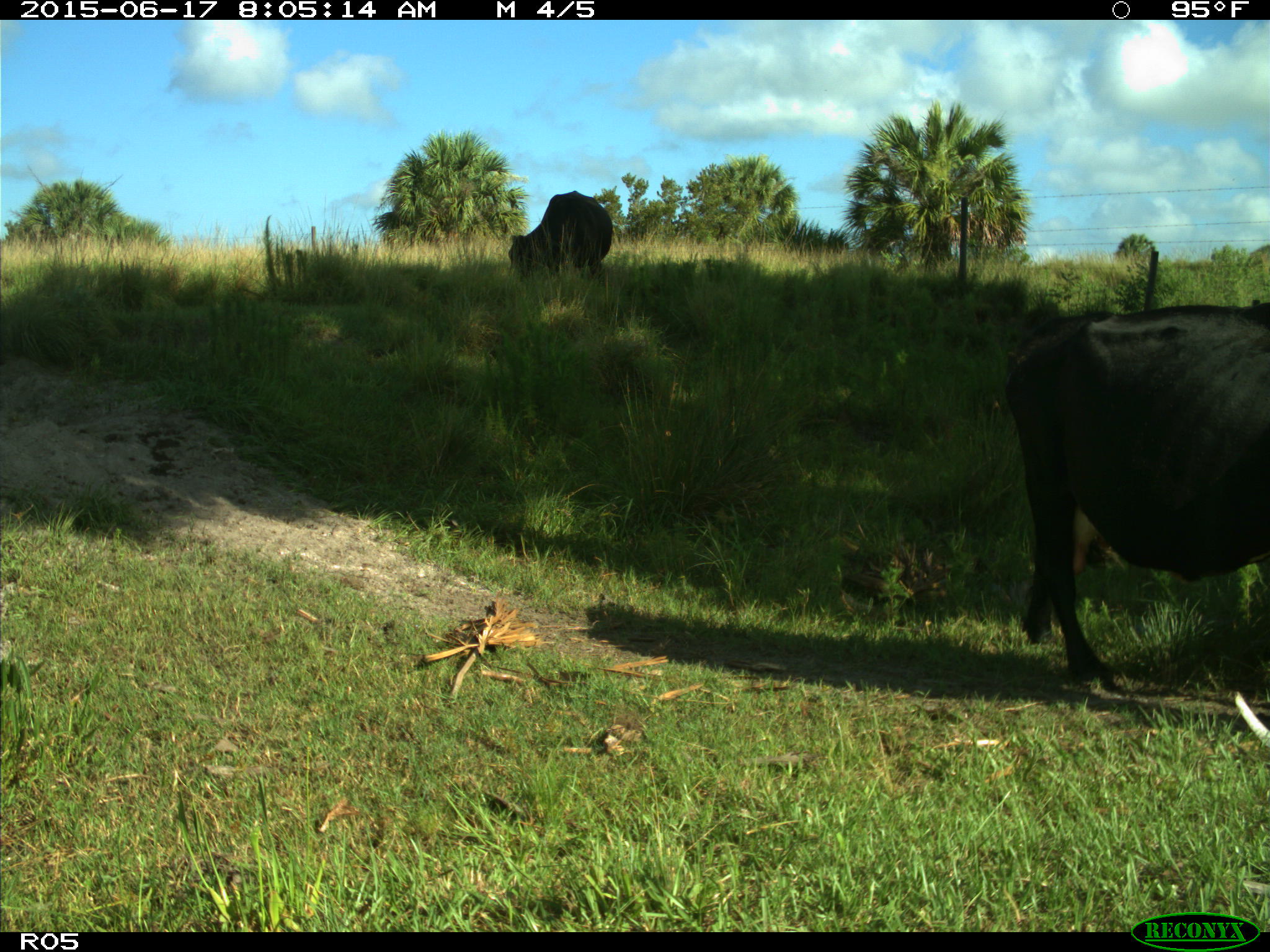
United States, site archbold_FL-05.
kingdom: Animalia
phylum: Chordata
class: Mammalia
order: Artiodactyla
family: Bovidae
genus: Bos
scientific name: Bos taurus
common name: domestic cow